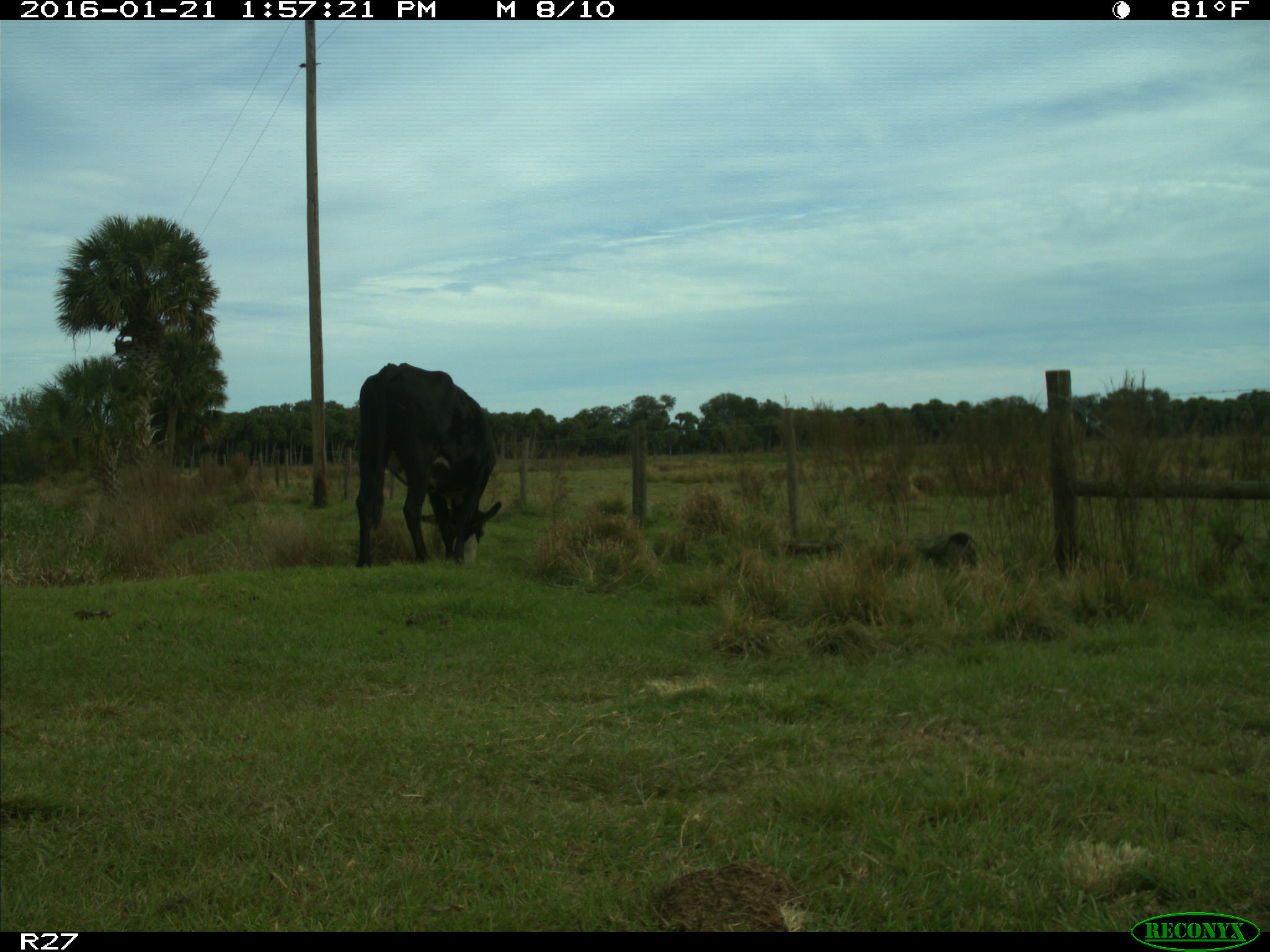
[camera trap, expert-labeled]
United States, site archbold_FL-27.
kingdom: Animalia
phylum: Chordata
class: Mammalia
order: Artiodactyla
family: Bovidae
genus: Bos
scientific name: Bos taurus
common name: domestic cow